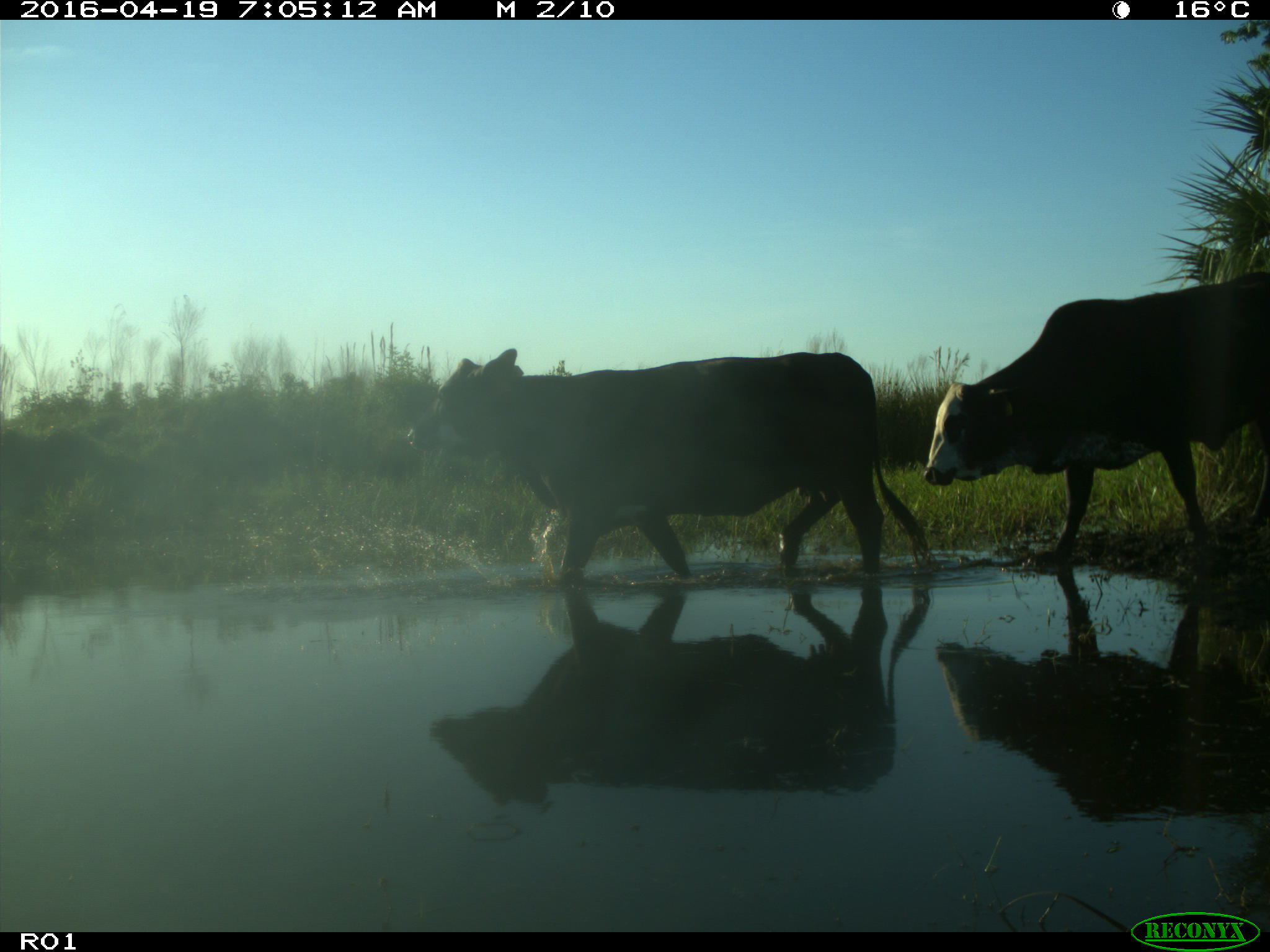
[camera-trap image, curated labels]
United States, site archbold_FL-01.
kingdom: Animalia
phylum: Chordata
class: Mammalia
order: Artiodactyla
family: Bovidae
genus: Bos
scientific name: Bos taurus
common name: domestic cow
Bos taurus (domestic cow).